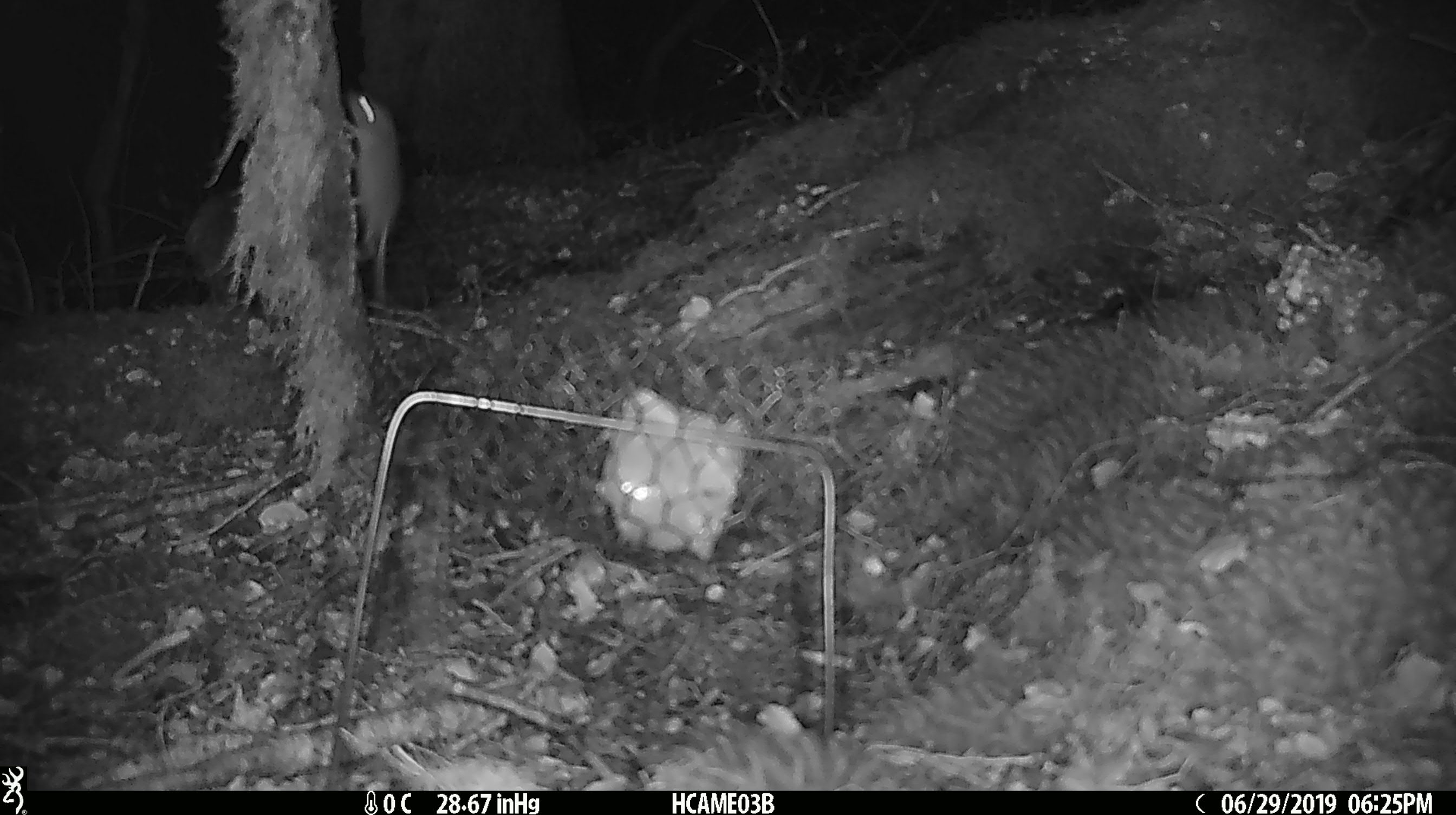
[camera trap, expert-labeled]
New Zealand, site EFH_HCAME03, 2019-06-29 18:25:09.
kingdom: Animalia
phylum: Chordata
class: Mammalia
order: Rodentia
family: Muridae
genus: Mus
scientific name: Mus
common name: mouse